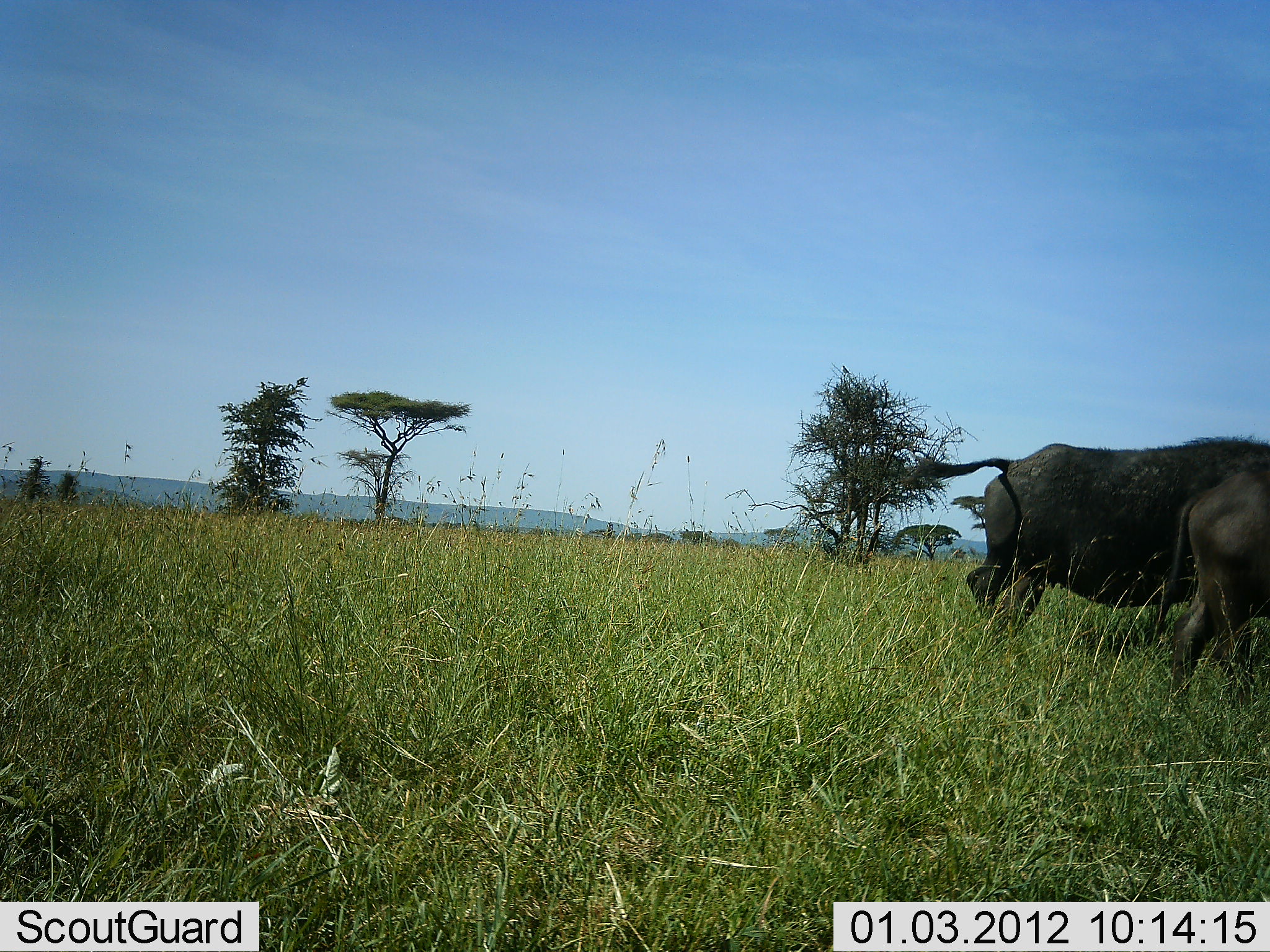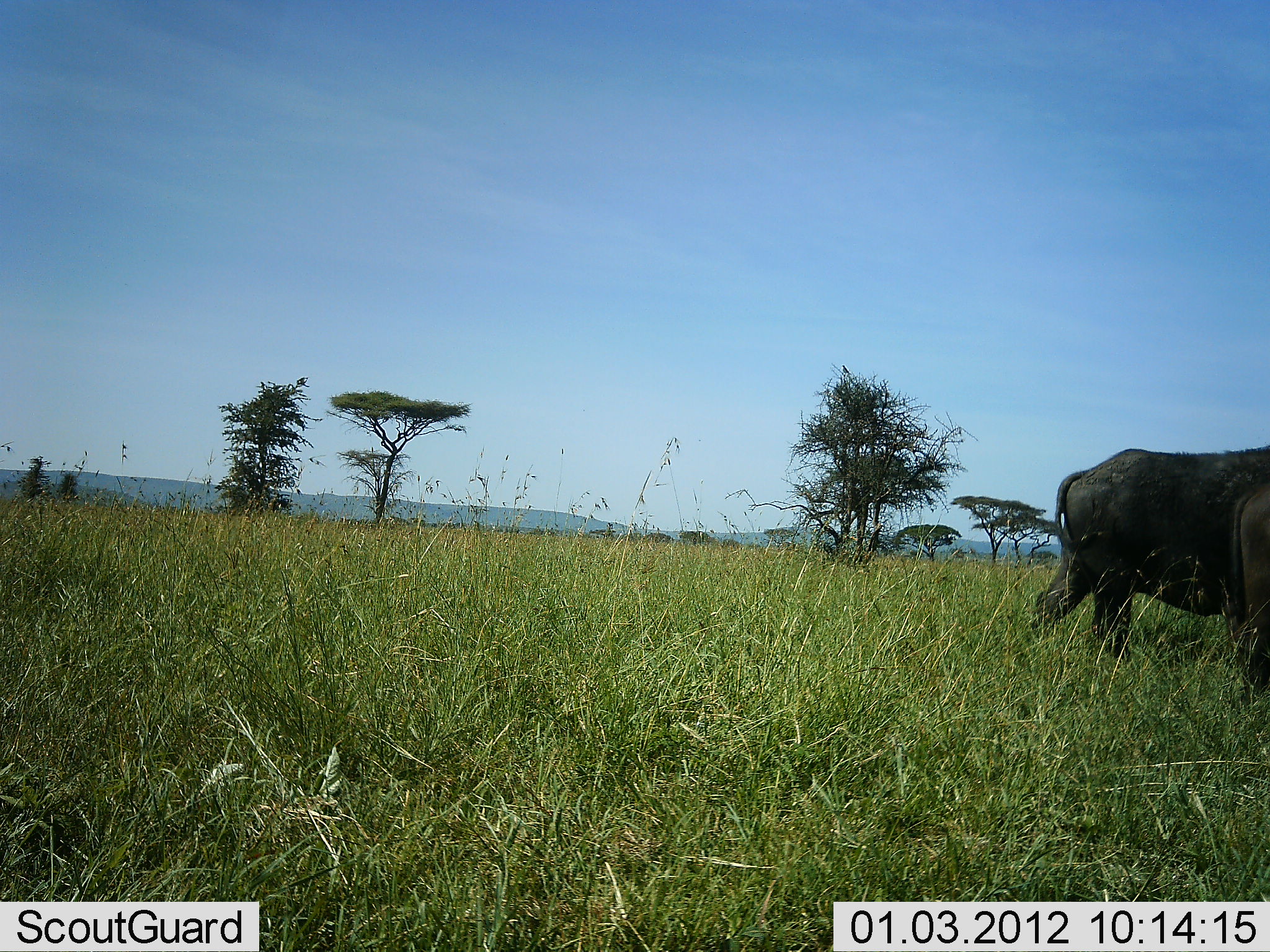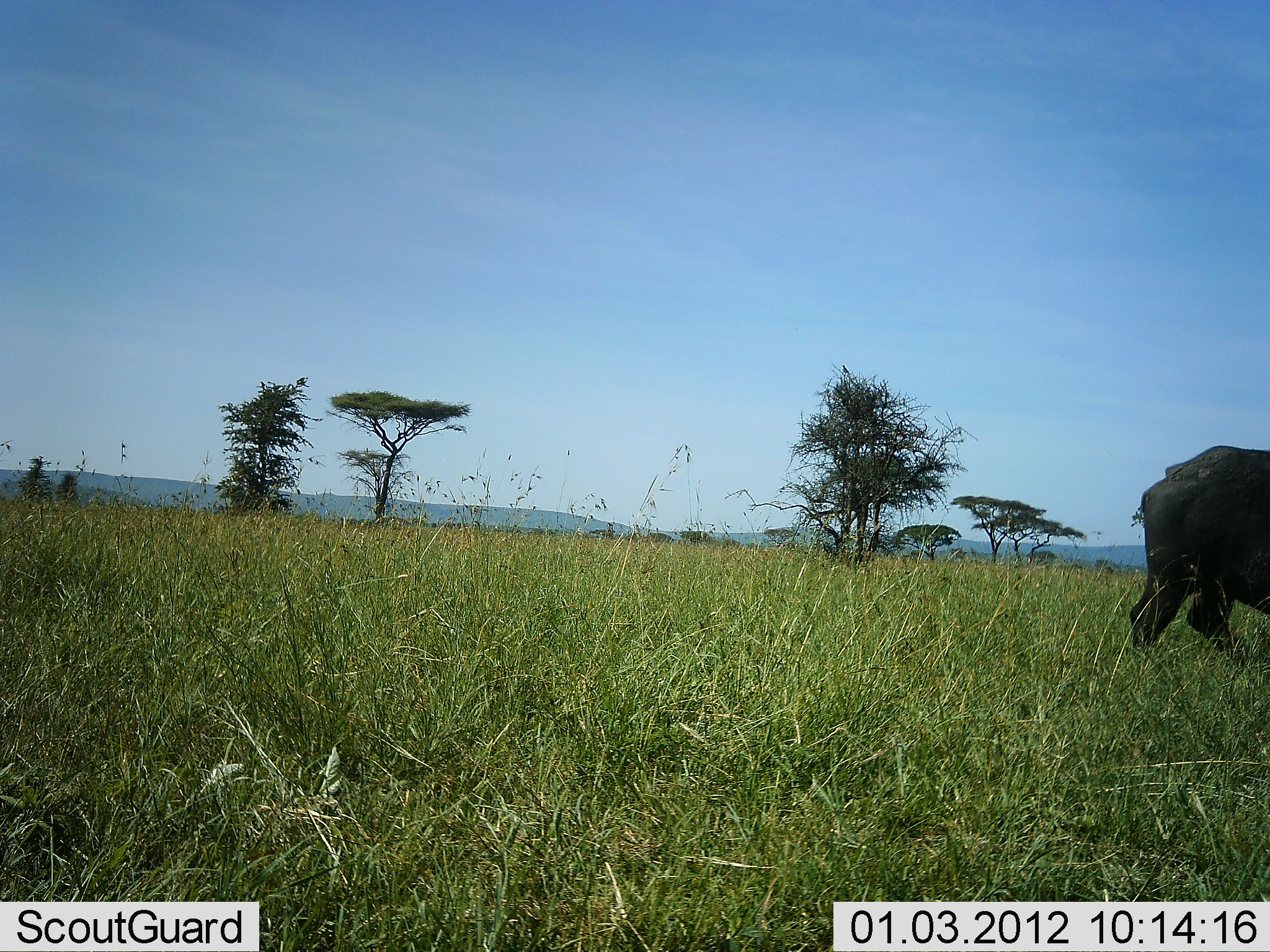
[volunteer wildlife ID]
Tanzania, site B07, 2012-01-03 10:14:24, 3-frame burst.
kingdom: Animalia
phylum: Chordata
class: Mammalia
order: Artiodactyla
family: Bovidae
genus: Syncerus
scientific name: Syncerus caffer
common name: cape buffalo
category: buffalo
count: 2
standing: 21%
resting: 0%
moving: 86%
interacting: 0%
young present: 0%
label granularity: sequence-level